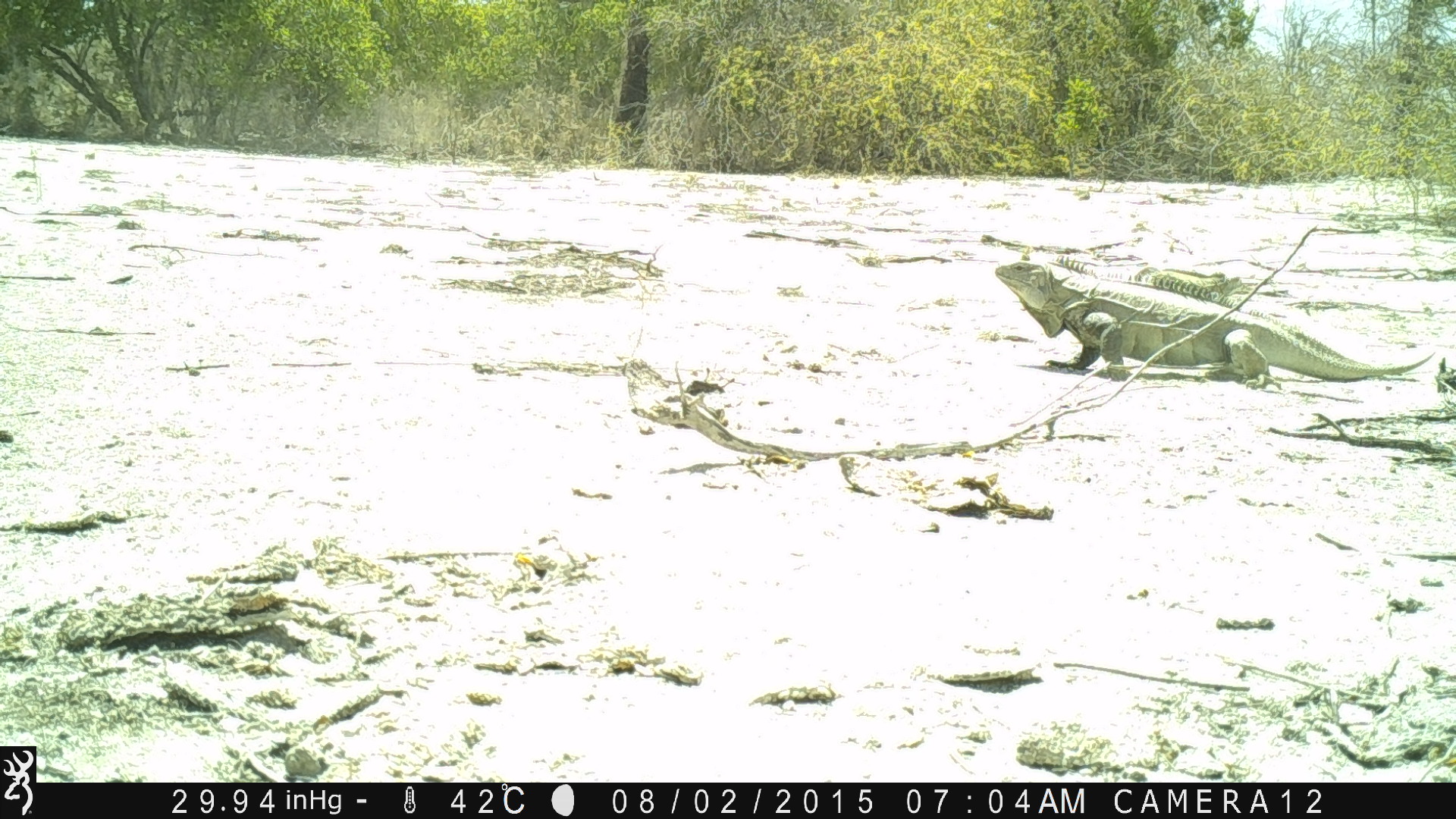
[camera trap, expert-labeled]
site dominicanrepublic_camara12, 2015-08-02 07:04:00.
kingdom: Animalia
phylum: Chordata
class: Reptilia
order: Squamata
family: Iguanidae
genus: Iguana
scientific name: Iguana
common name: typical iguanas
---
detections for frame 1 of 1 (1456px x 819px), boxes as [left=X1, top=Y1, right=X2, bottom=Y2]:
iguana: [left=989, top=256, right=1447, bottom=390]